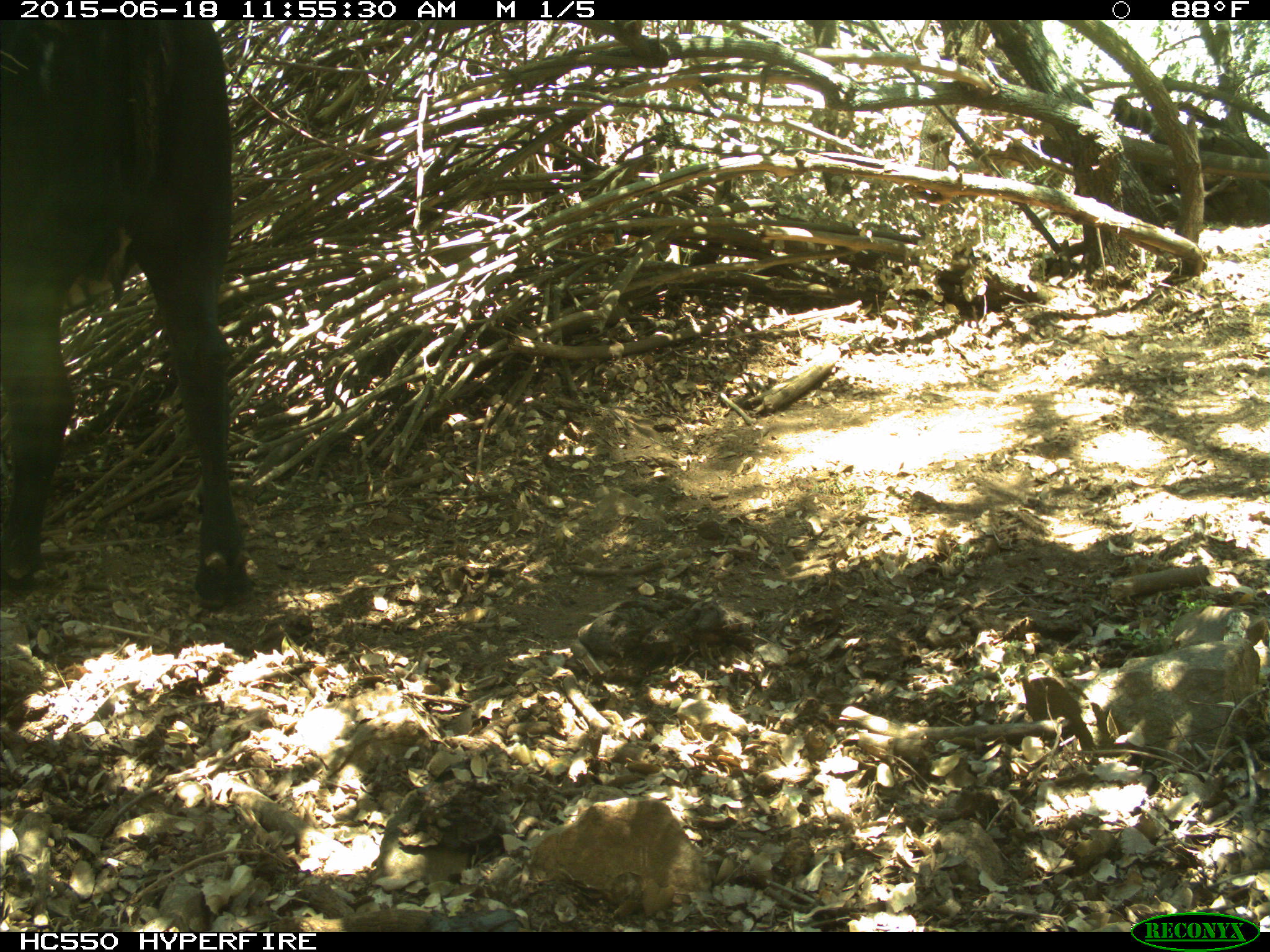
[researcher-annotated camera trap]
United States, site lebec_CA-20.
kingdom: Animalia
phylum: Chordata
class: Mammalia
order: Artiodactyla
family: Bovidae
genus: Bos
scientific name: Bos taurus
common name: domestic cow